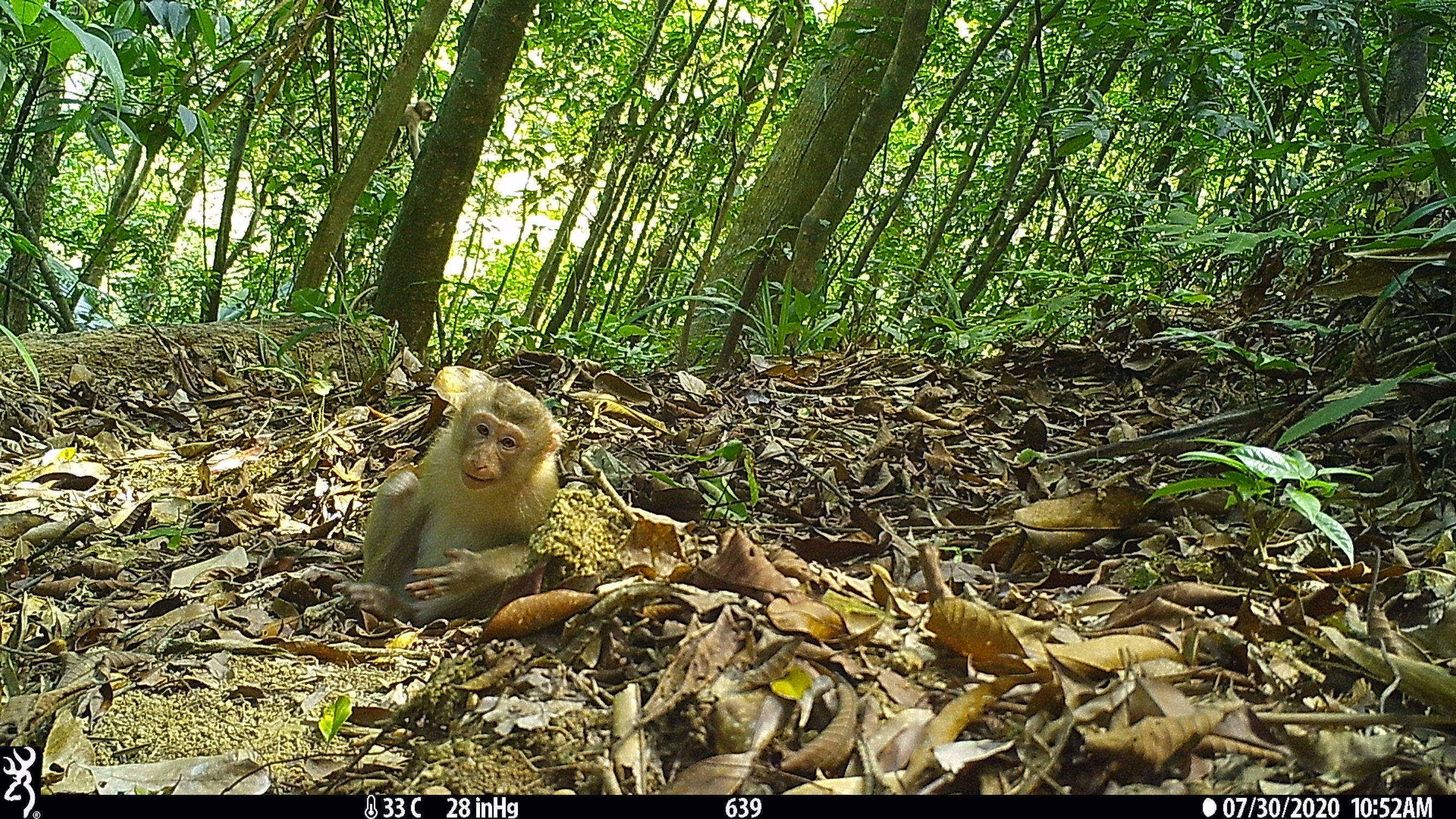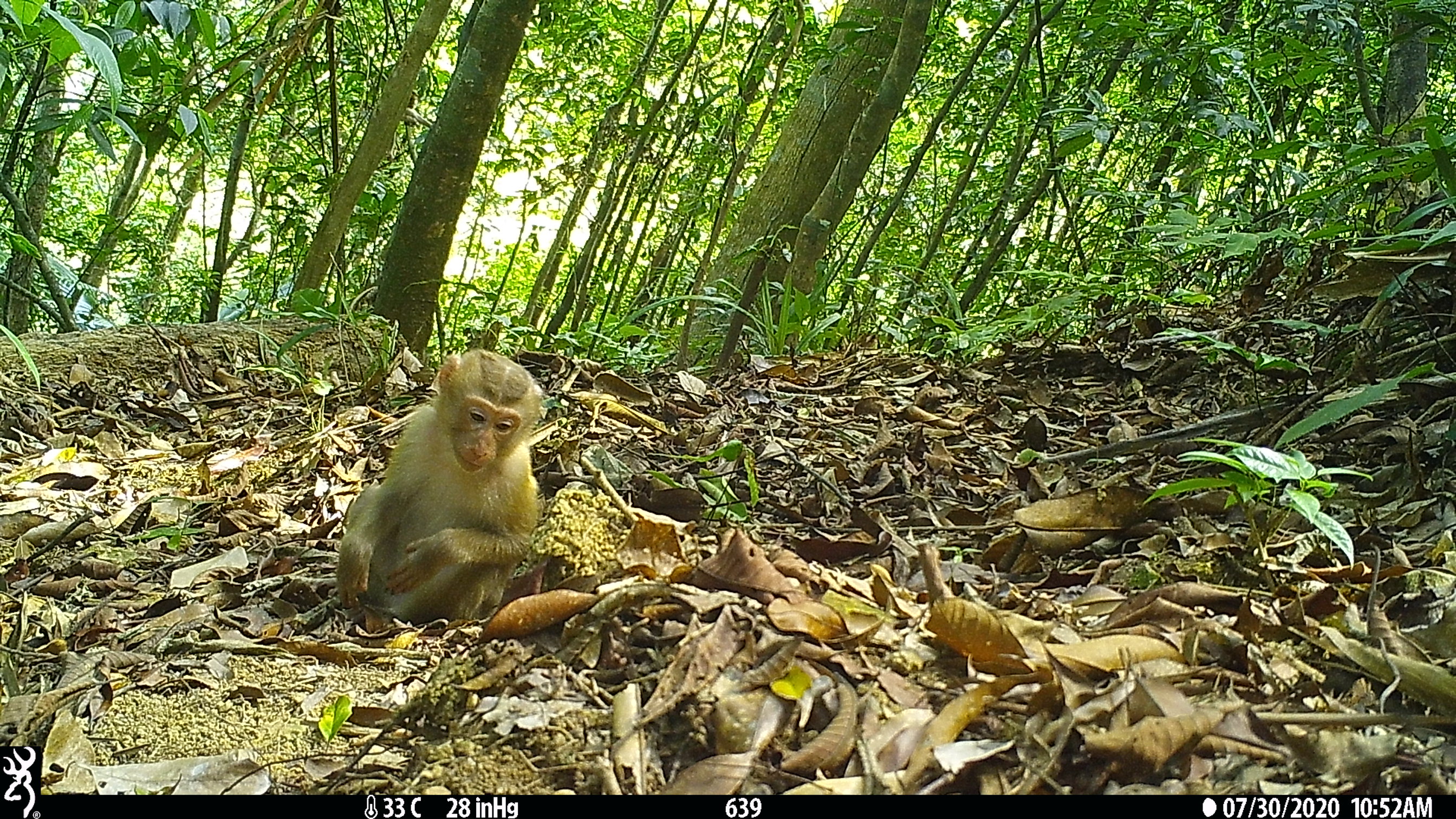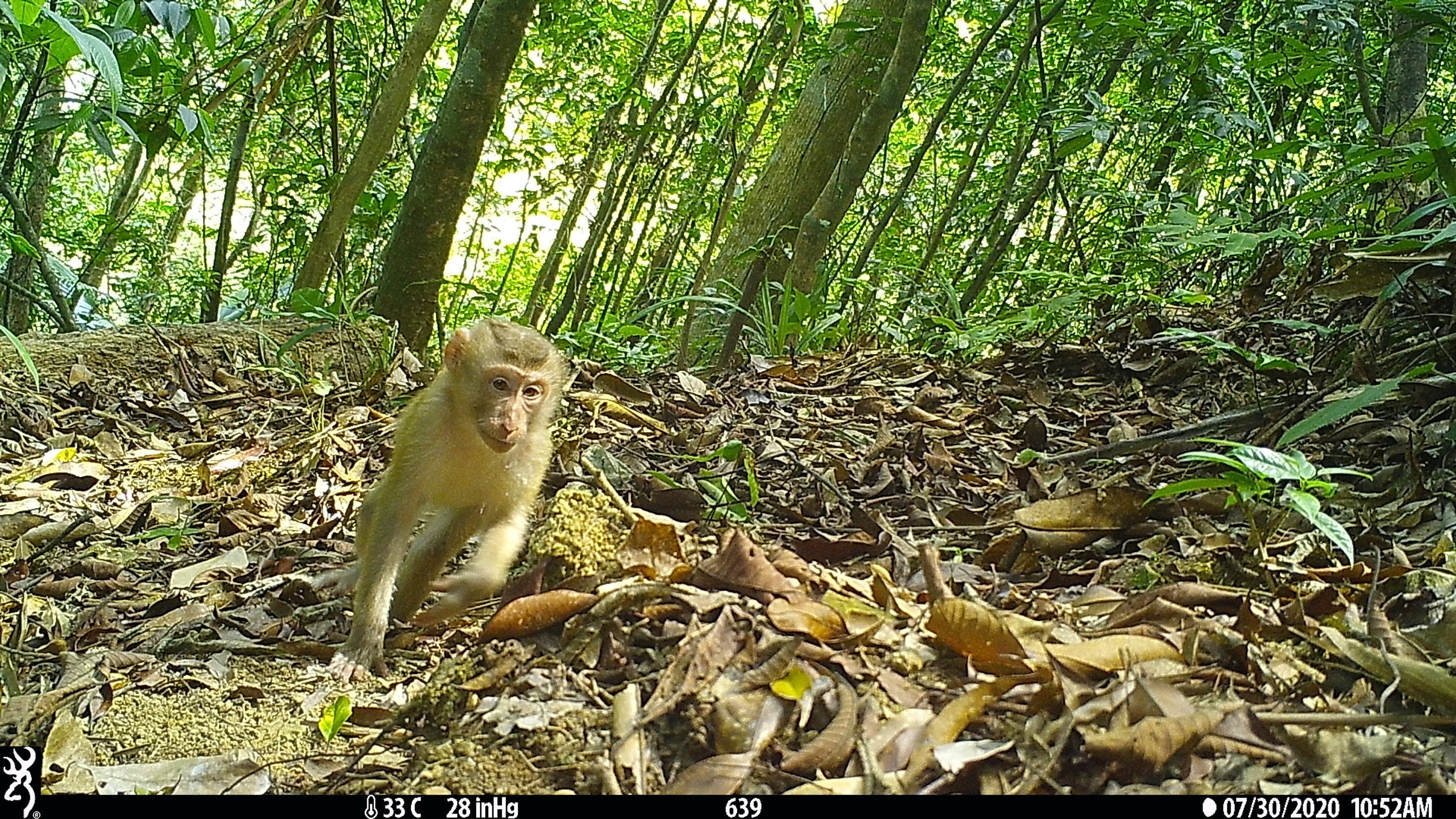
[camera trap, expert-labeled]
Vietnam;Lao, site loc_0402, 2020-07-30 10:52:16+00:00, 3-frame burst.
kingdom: Animalia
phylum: Chordata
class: Mammalia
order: Primates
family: Cercopithecidae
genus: Macaca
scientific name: Macaca nemestrina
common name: pig-tailed macaque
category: pig tailed macaque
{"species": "pig tailed macaque (pig-tailed macaque) (Macaca nemestrina)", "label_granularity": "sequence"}